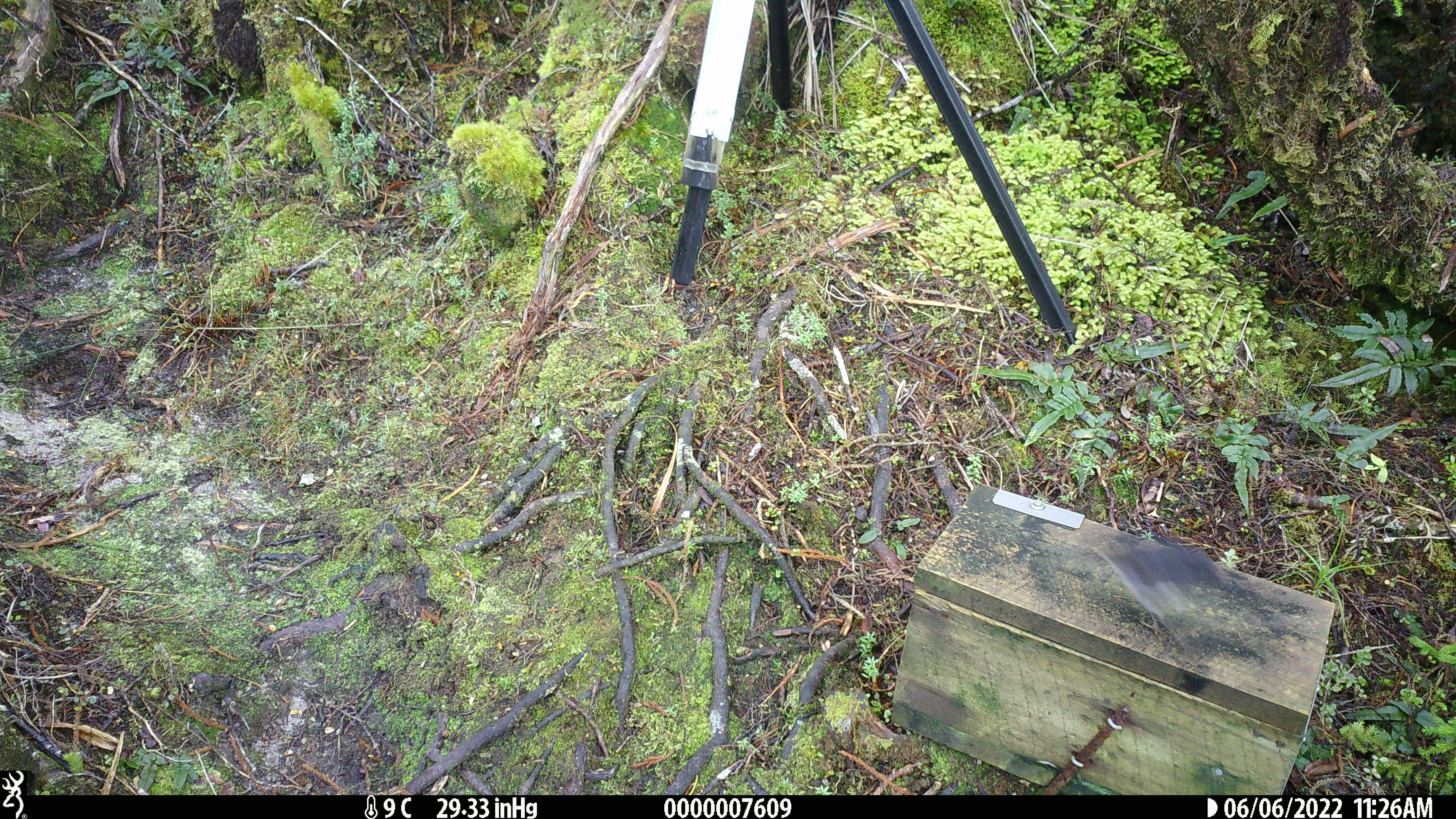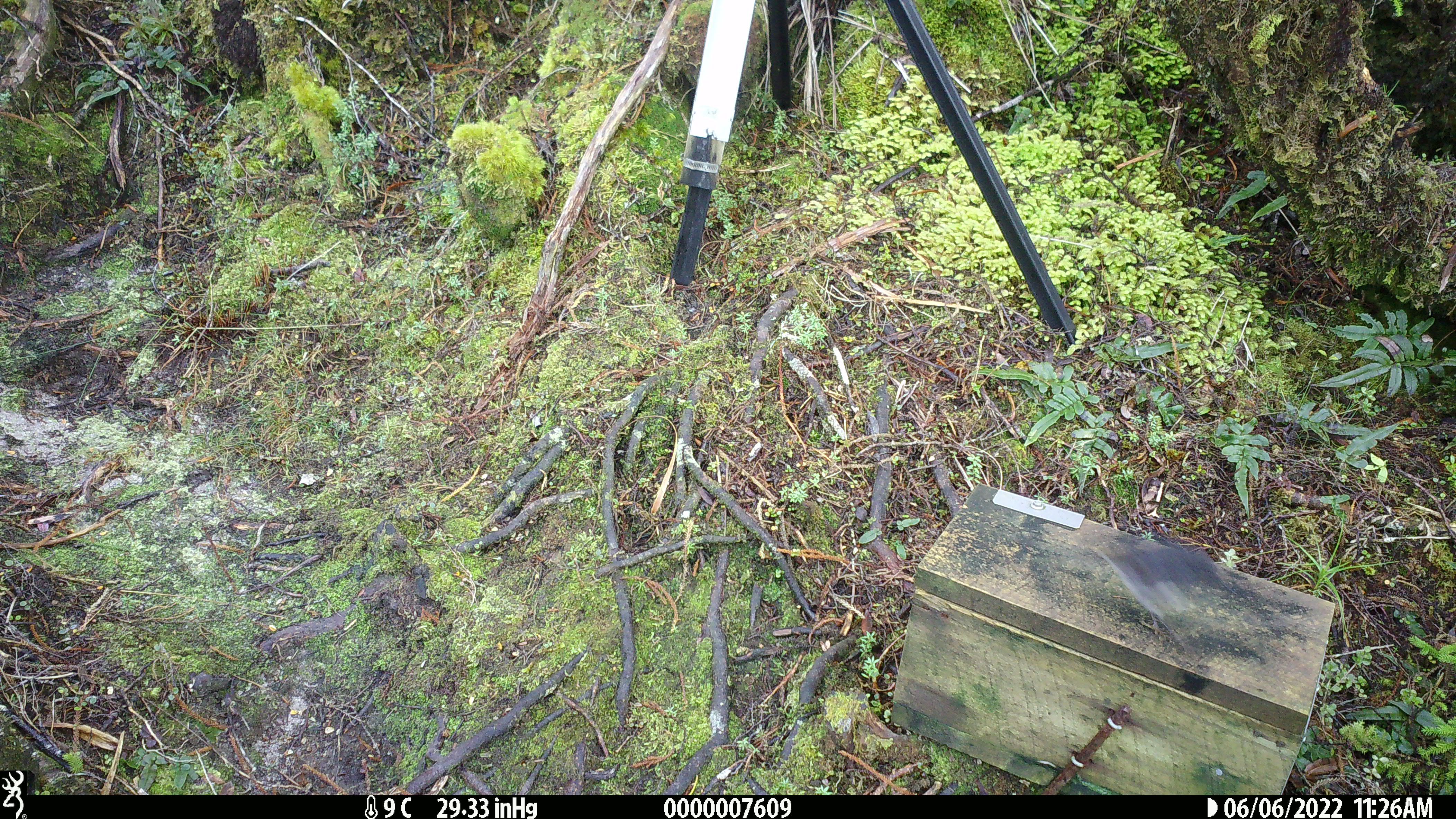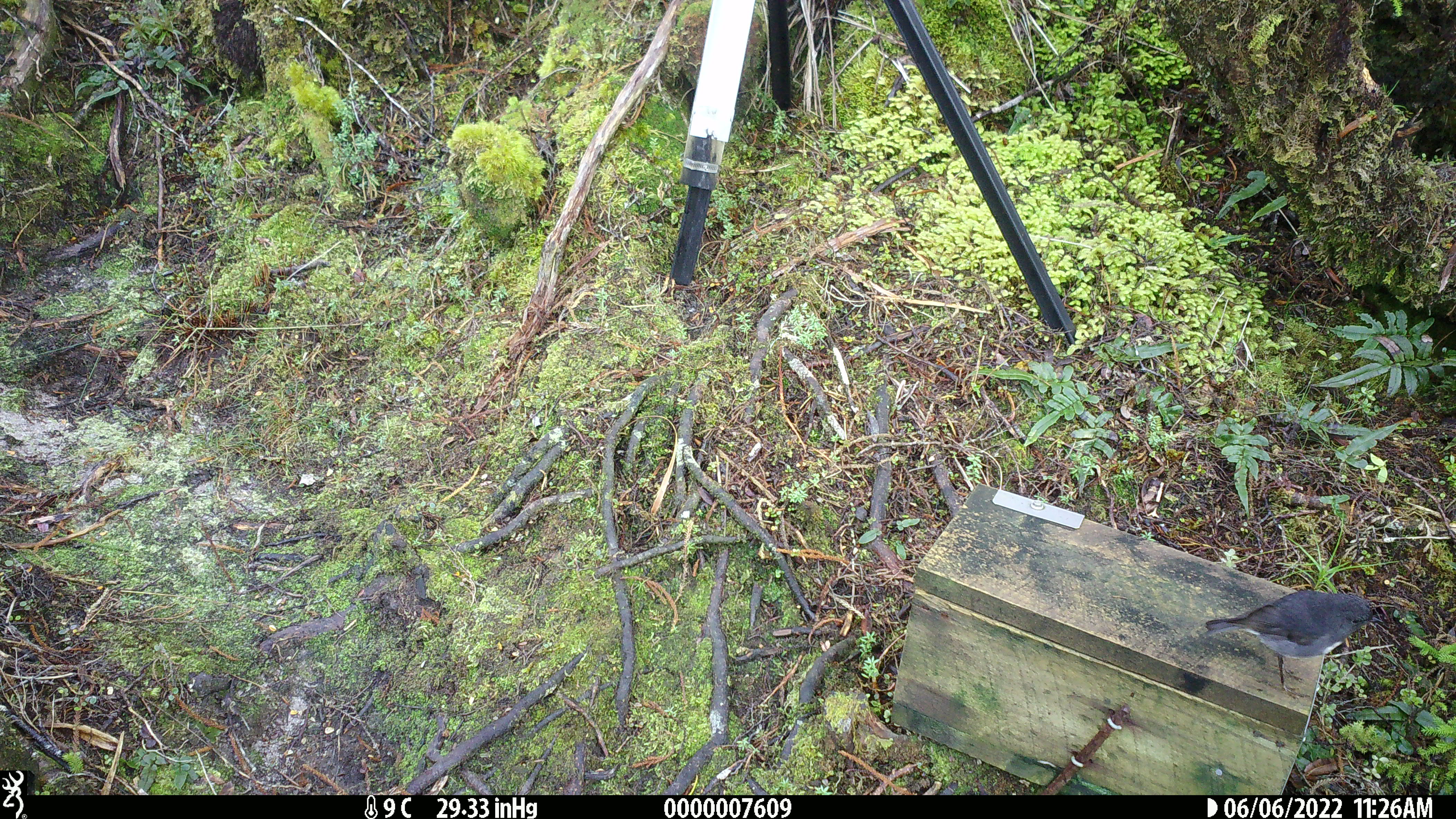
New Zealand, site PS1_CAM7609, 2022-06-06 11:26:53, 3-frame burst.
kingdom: Animalia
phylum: Chordata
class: Aves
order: Passeriformes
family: Petroicidae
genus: Petroica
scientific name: Petroica australis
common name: new zealand robin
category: robin